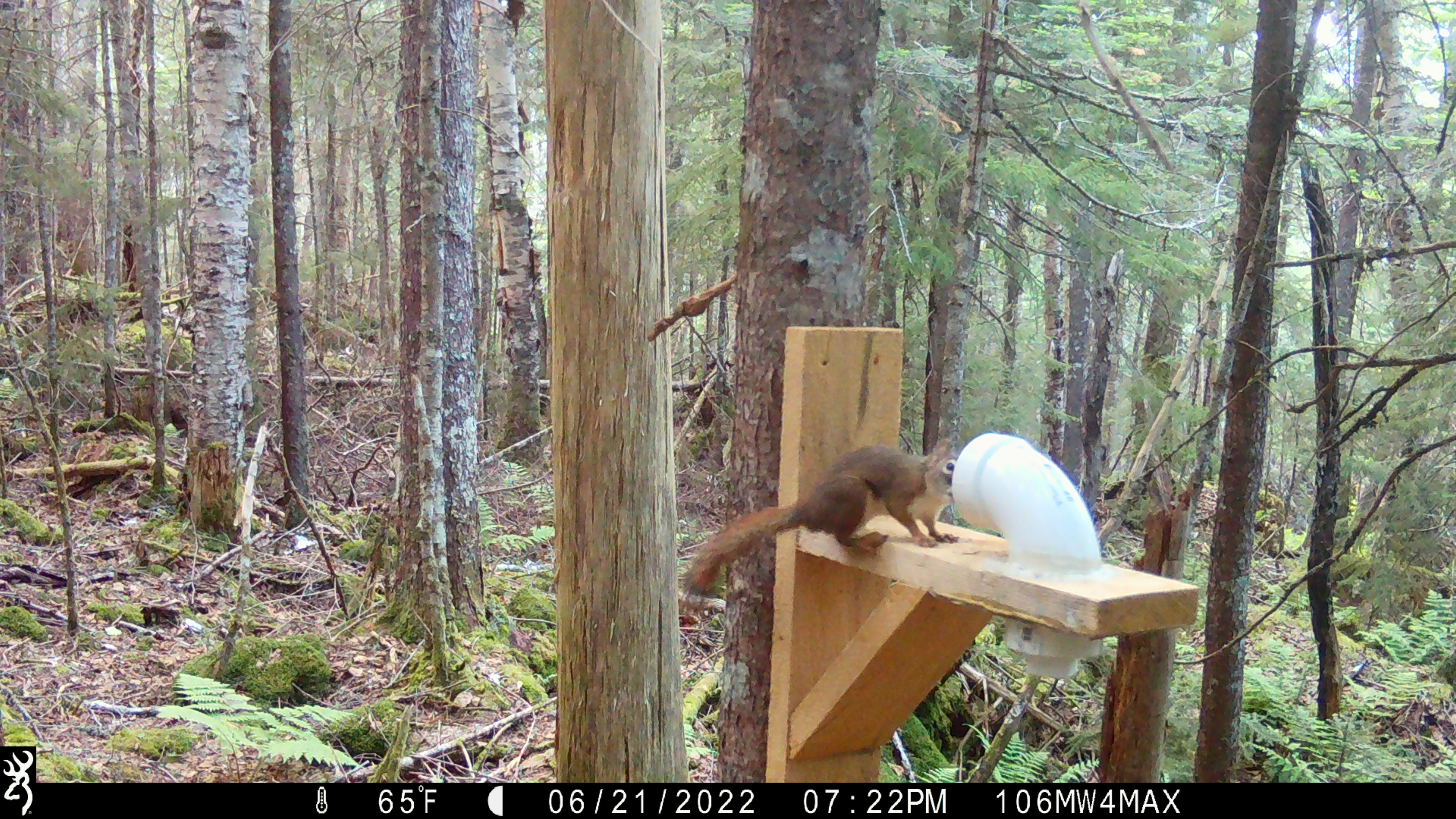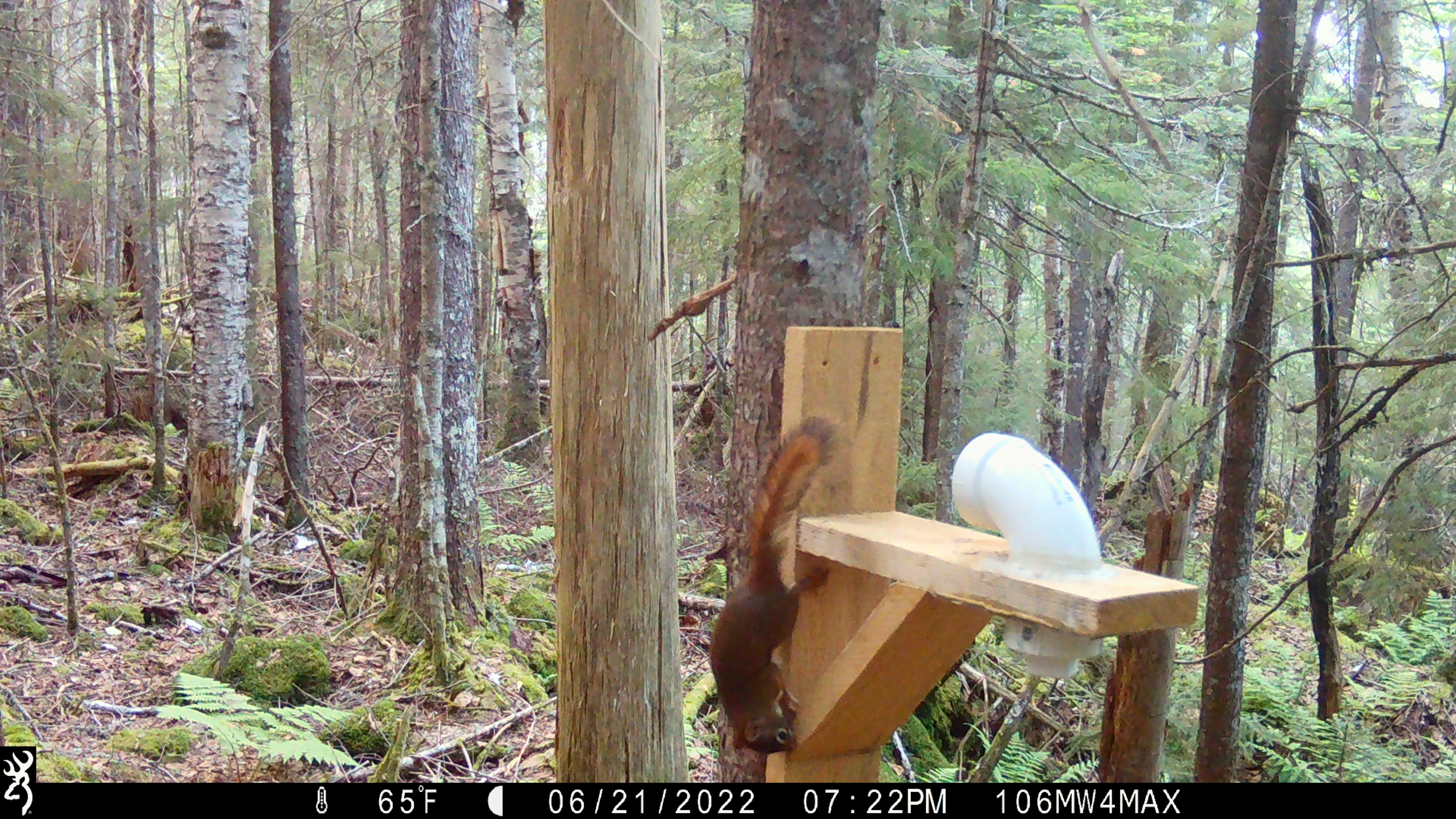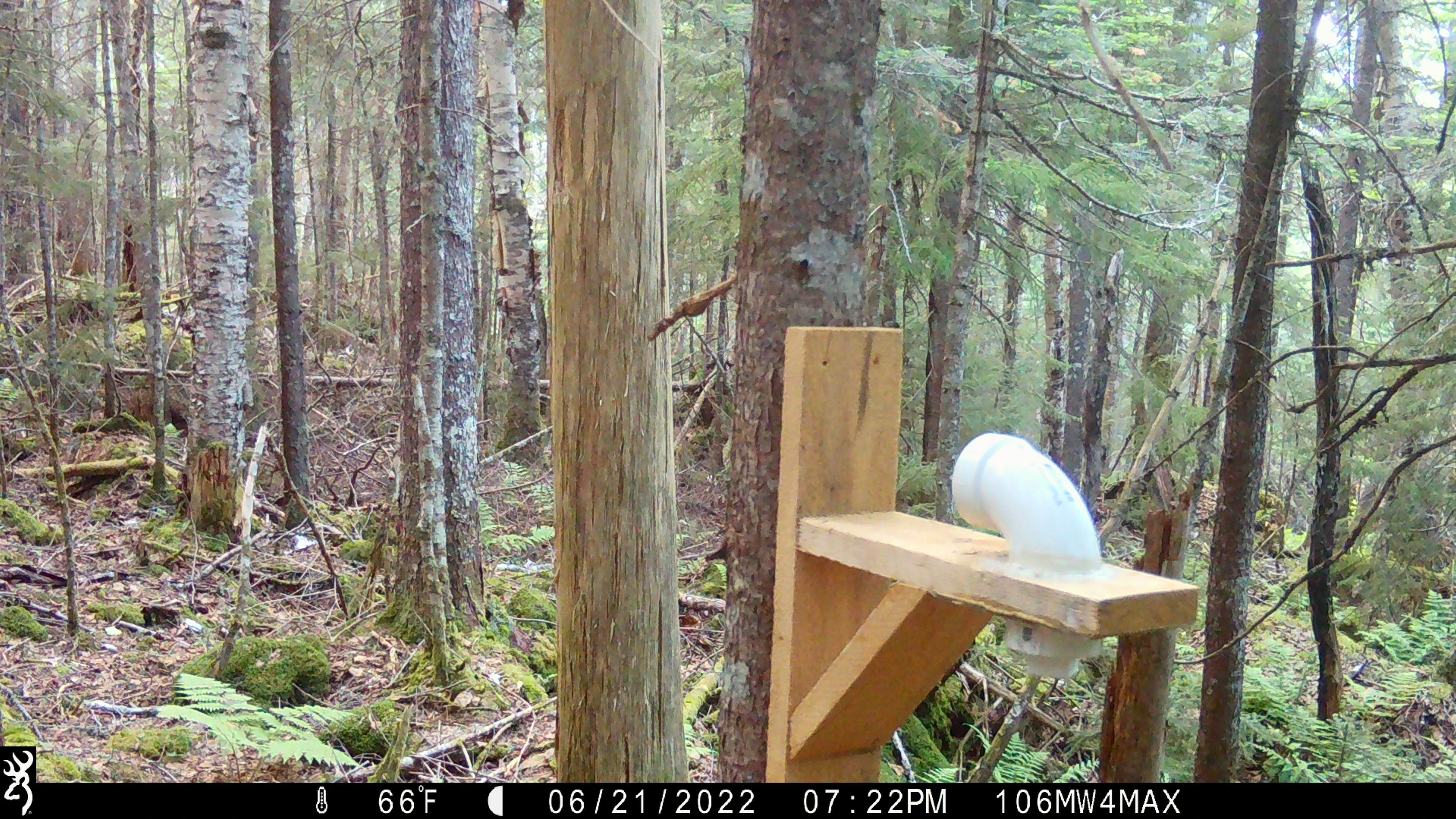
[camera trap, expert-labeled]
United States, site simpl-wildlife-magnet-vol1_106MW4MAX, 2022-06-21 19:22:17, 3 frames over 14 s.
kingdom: Animalia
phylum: Chordata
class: Mammalia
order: Rodentia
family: Sciuridae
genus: Tamiasciurus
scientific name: Tamiasciurus hudsonicus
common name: red squirrel